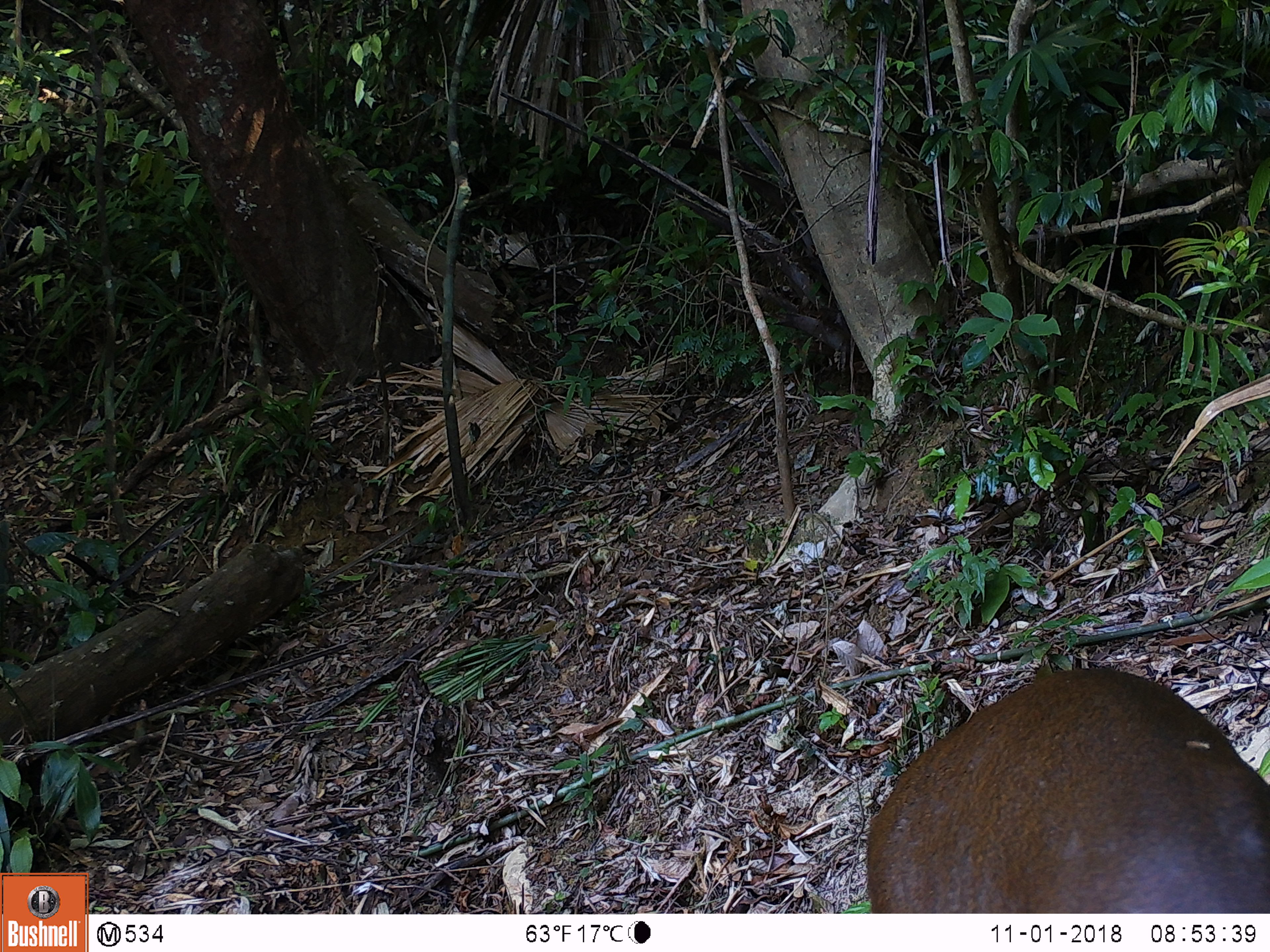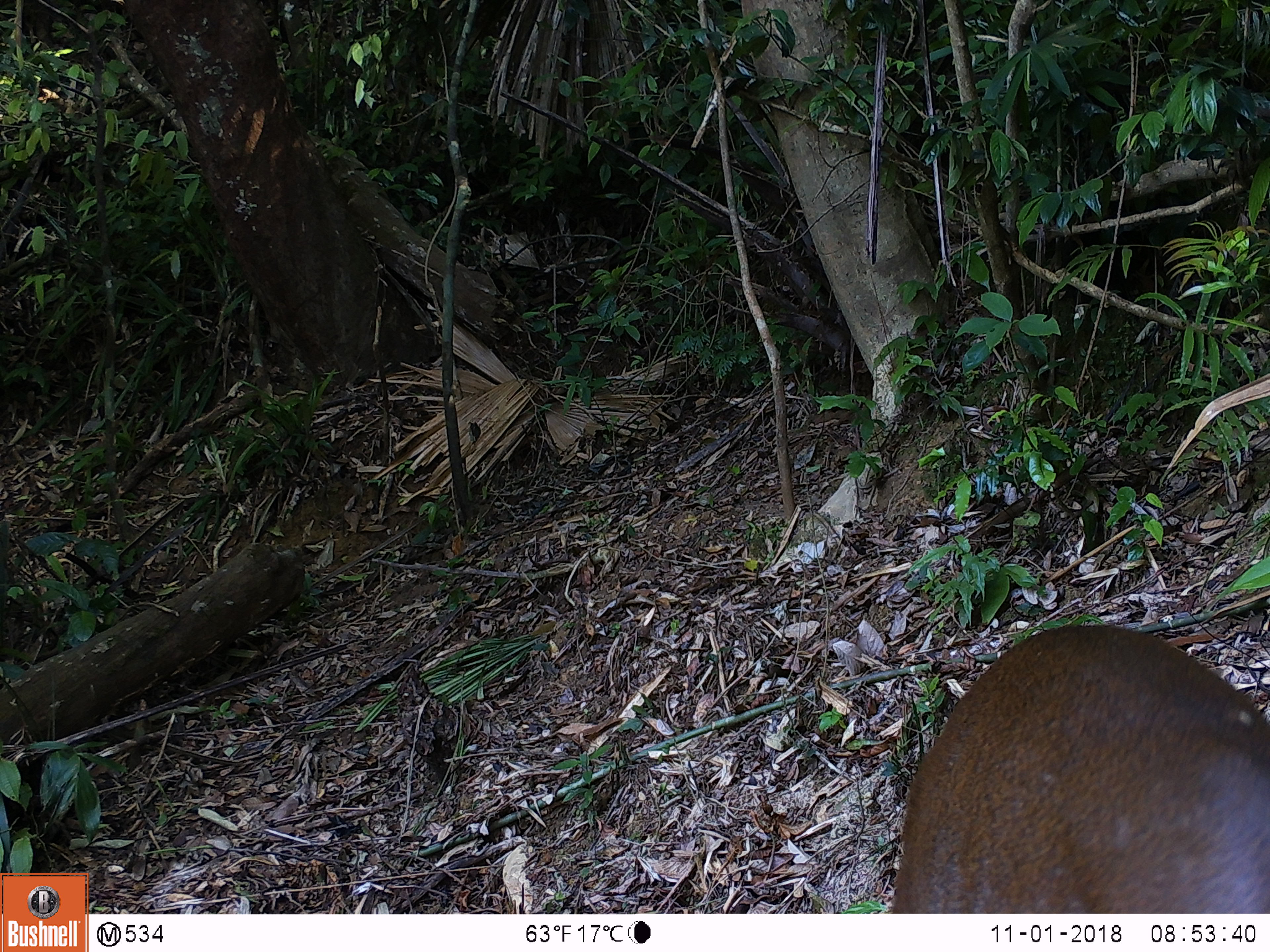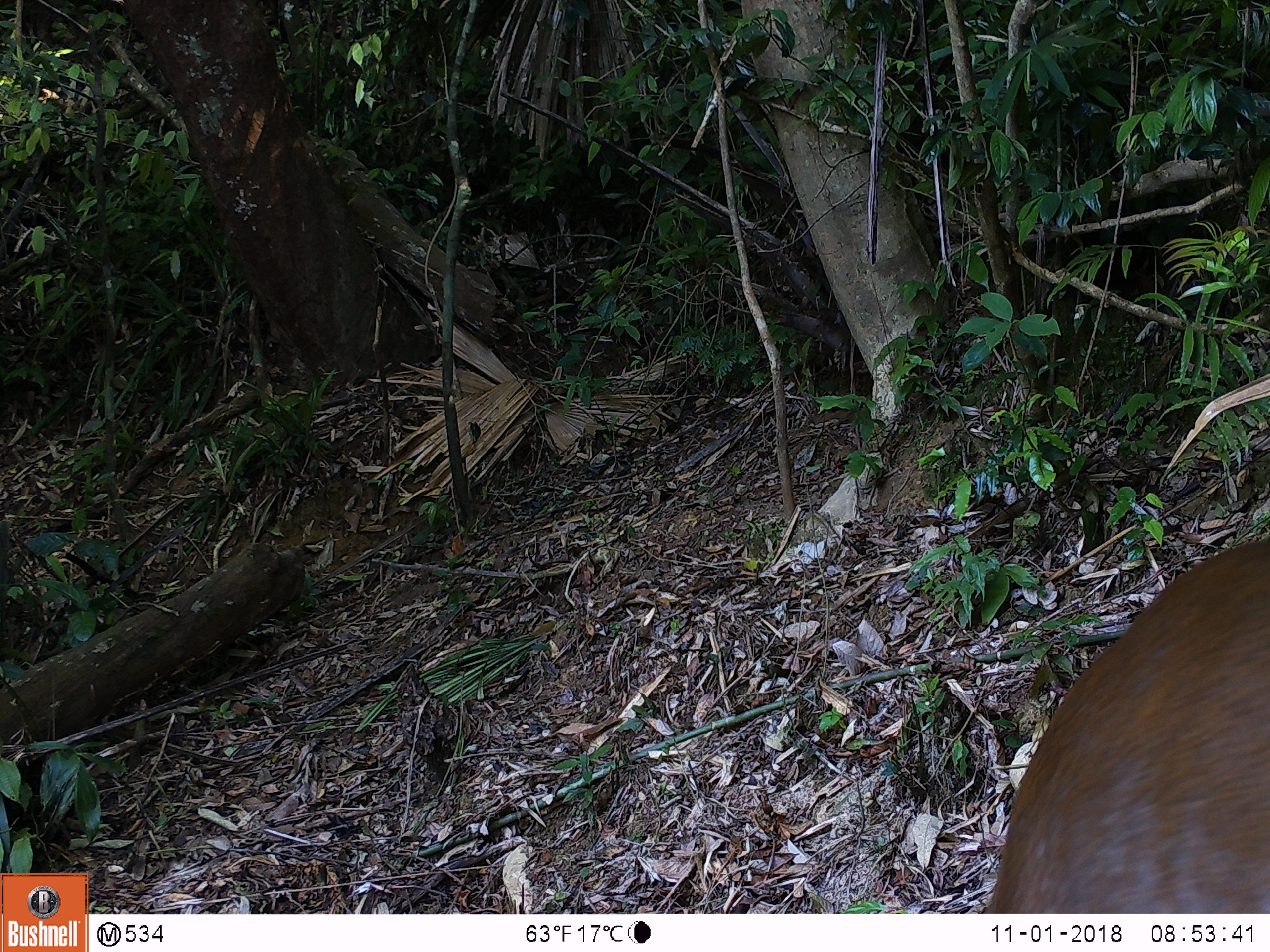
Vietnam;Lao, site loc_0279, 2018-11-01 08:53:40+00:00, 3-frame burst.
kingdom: Animalia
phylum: Chordata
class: Mammalia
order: Artiodactyla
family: Cervidae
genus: Muntiacus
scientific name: Muntiacus rooseveltorum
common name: roosevelt's muntjac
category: roosevelts muntjac group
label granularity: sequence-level